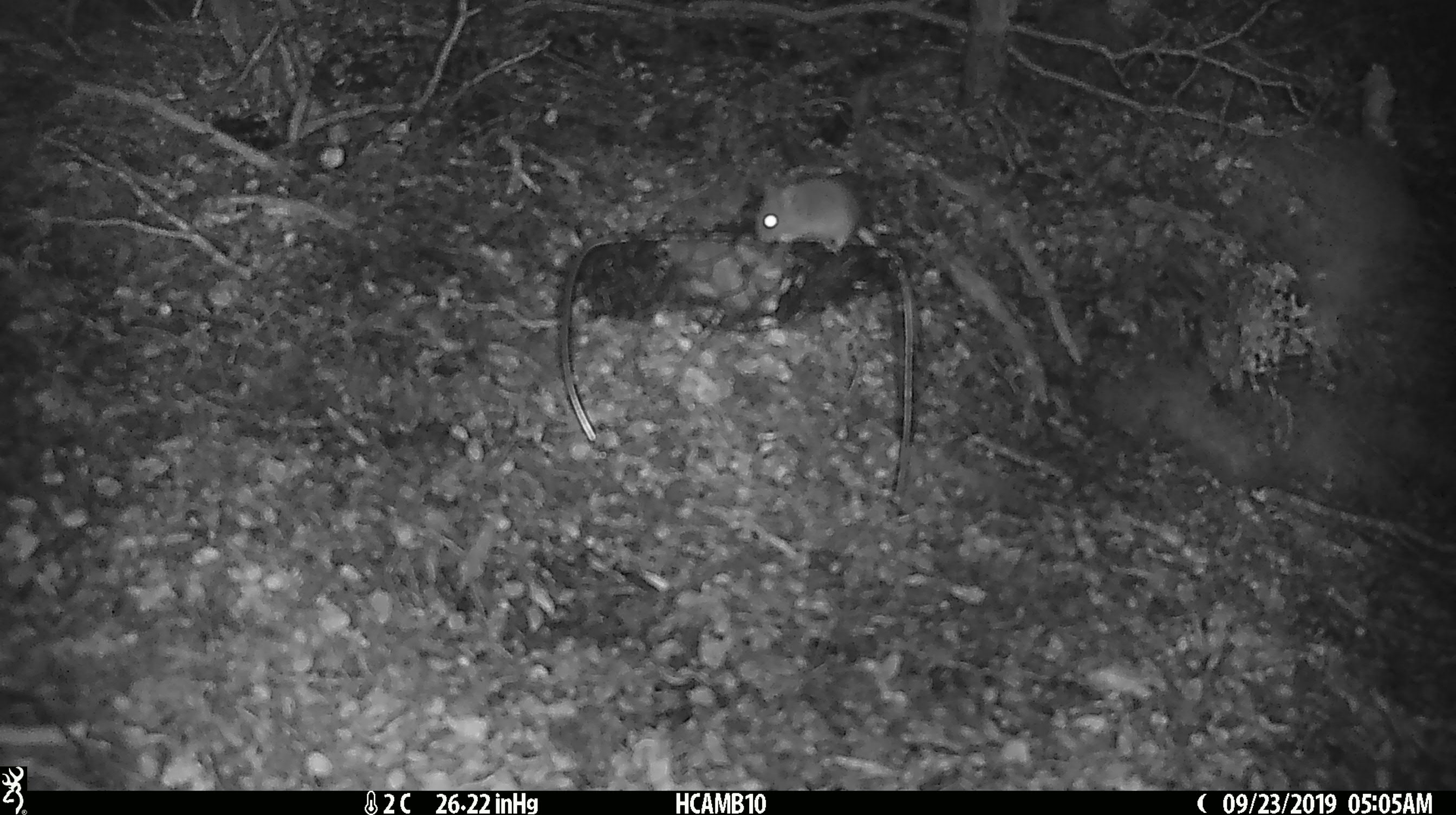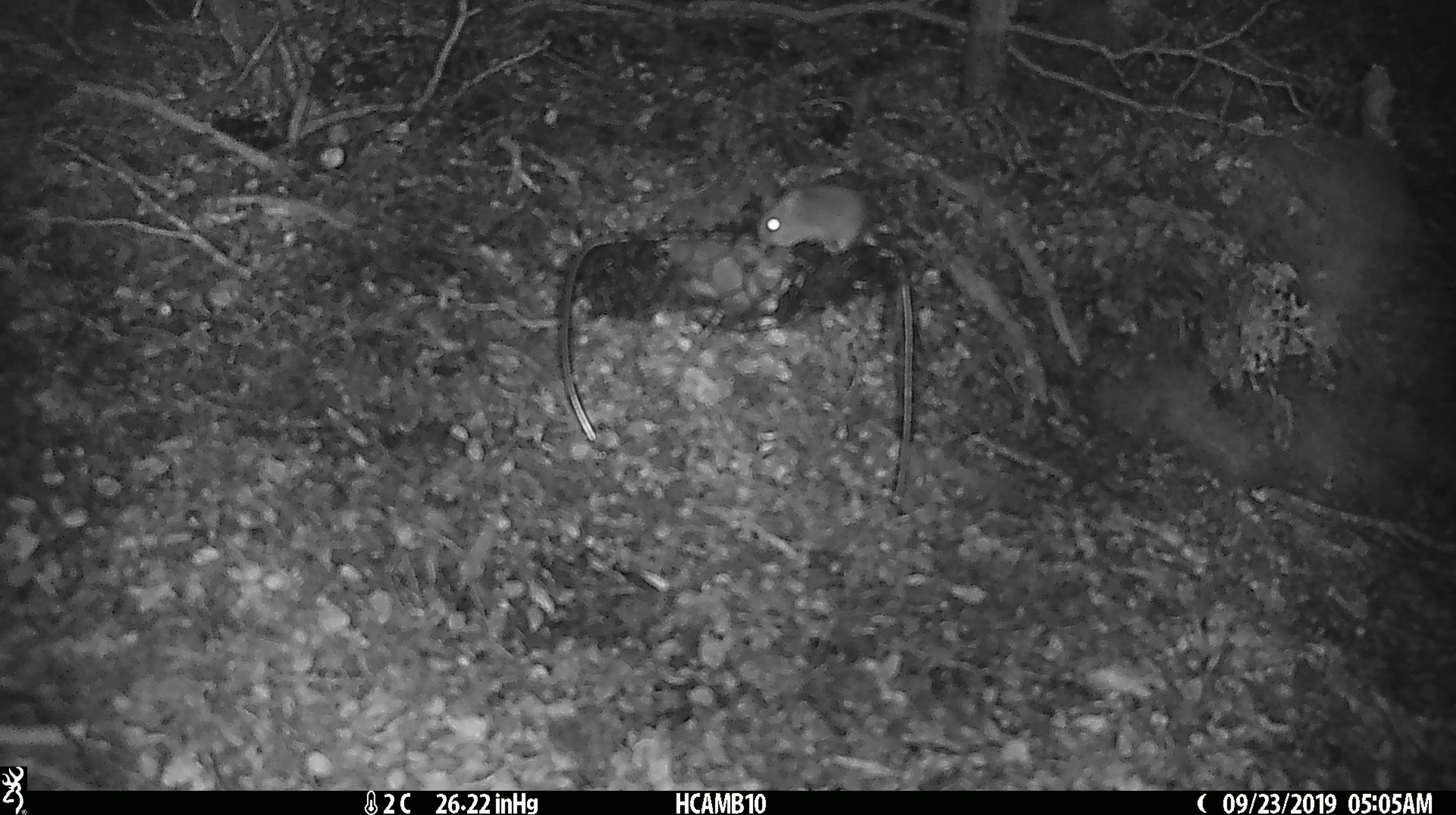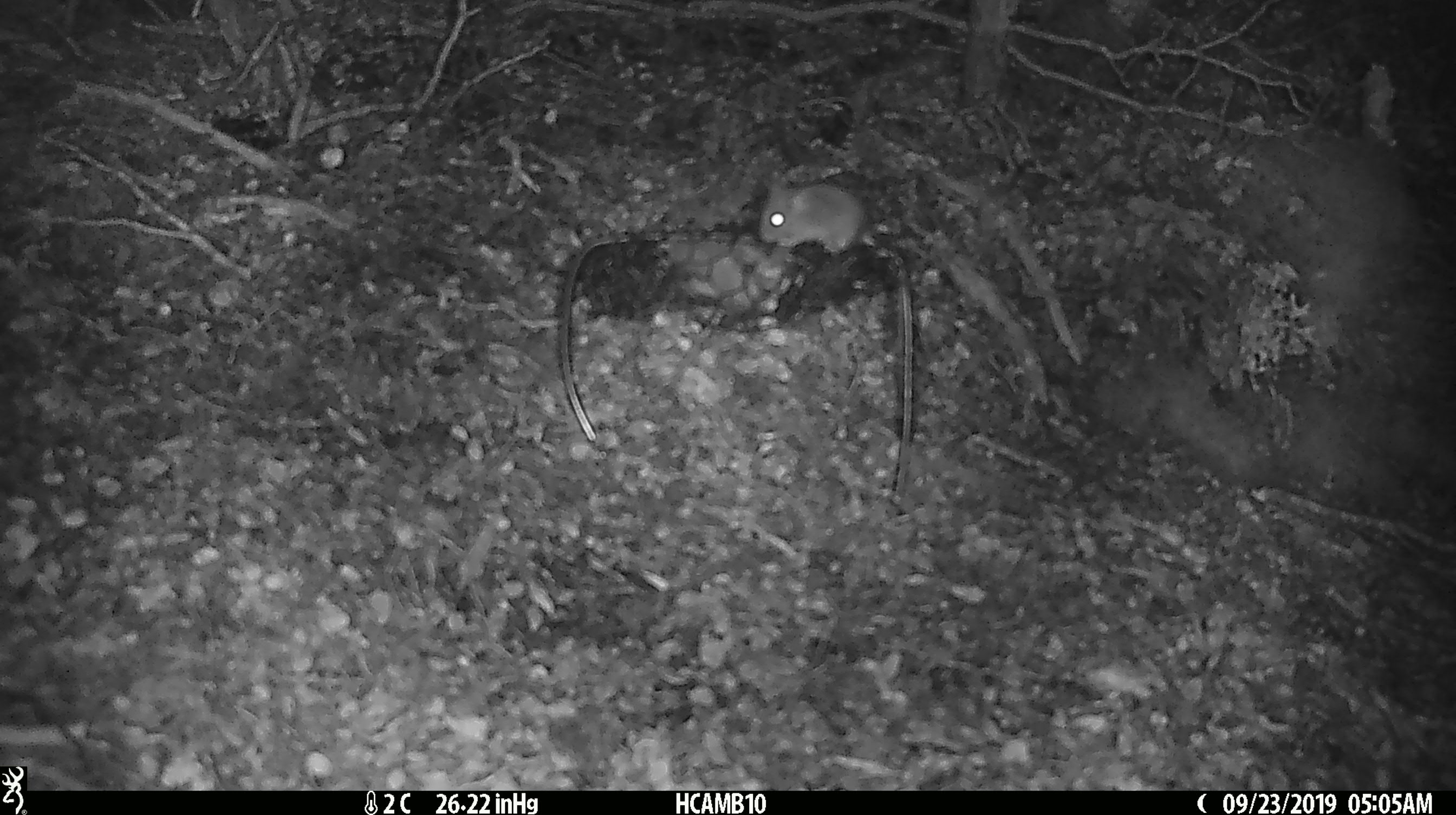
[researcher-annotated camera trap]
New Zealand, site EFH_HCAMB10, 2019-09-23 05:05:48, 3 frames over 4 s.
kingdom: Animalia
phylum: Chordata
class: Mammalia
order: Rodentia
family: Muridae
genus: Mus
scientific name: Mus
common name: mouse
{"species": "mouse (Mus)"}